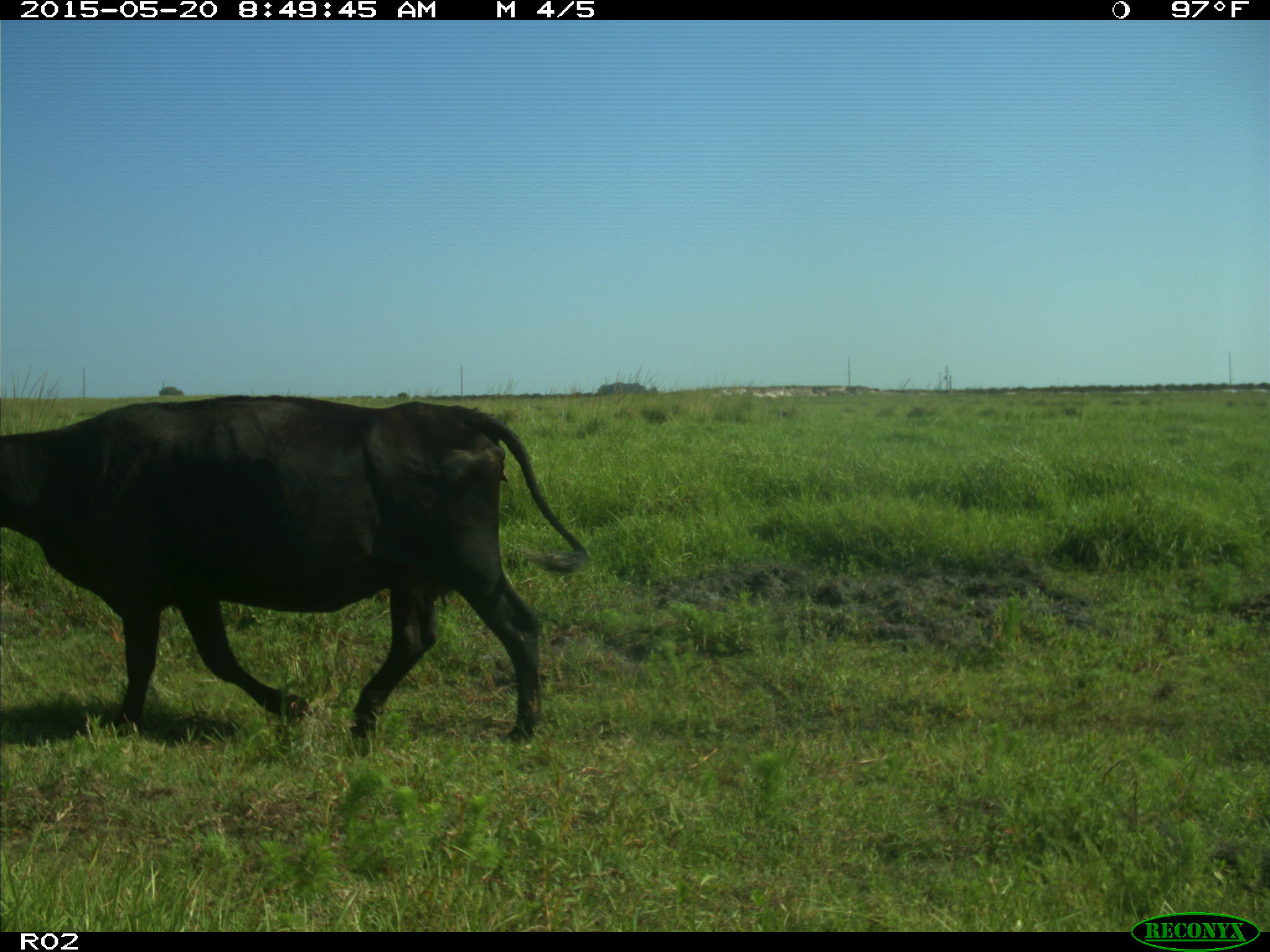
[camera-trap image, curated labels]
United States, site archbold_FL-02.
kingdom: Animalia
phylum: Chordata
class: Mammalia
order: Artiodactyla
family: Bovidae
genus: Bos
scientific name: Bos taurus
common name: domestic cow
Bos taurus (domestic cow).